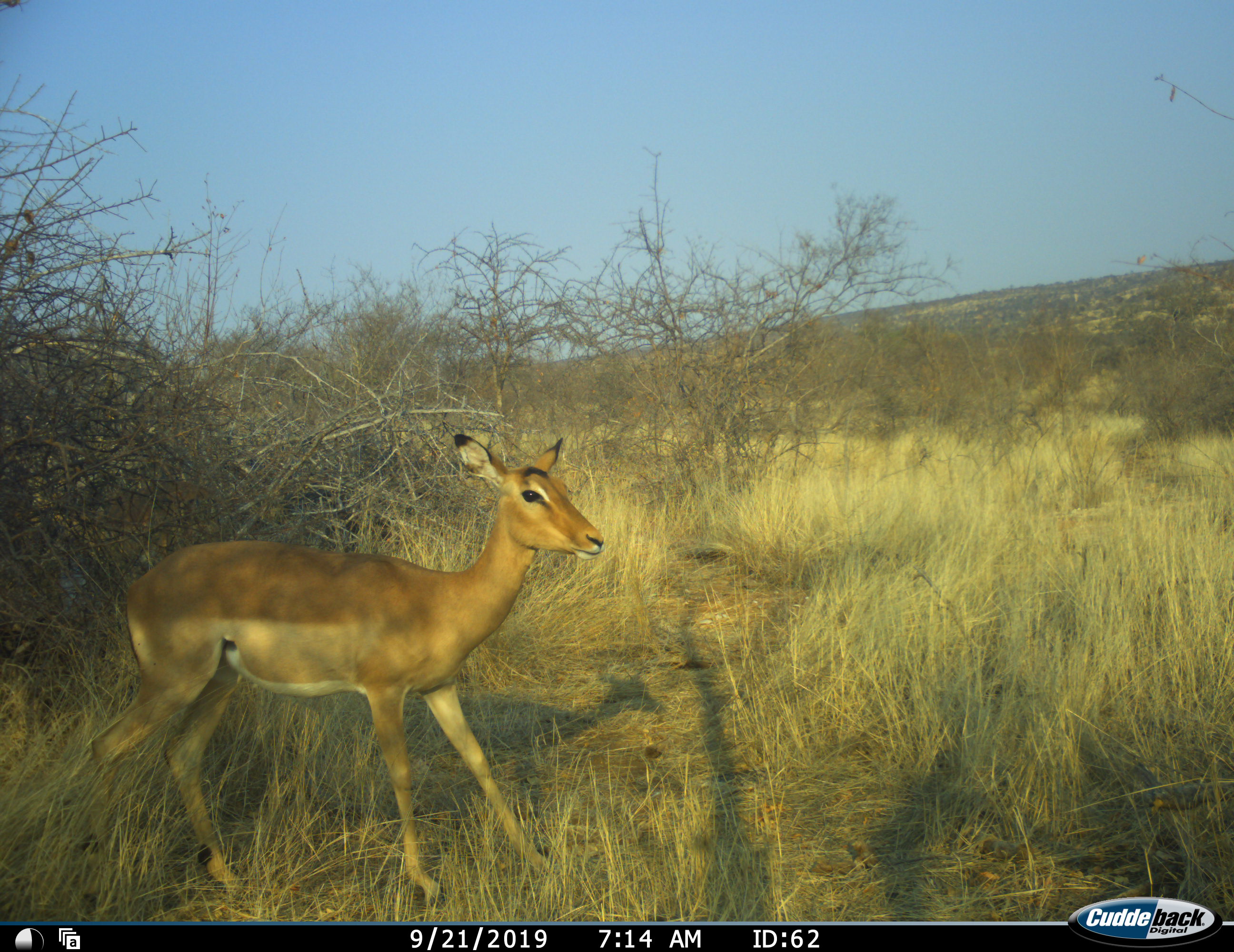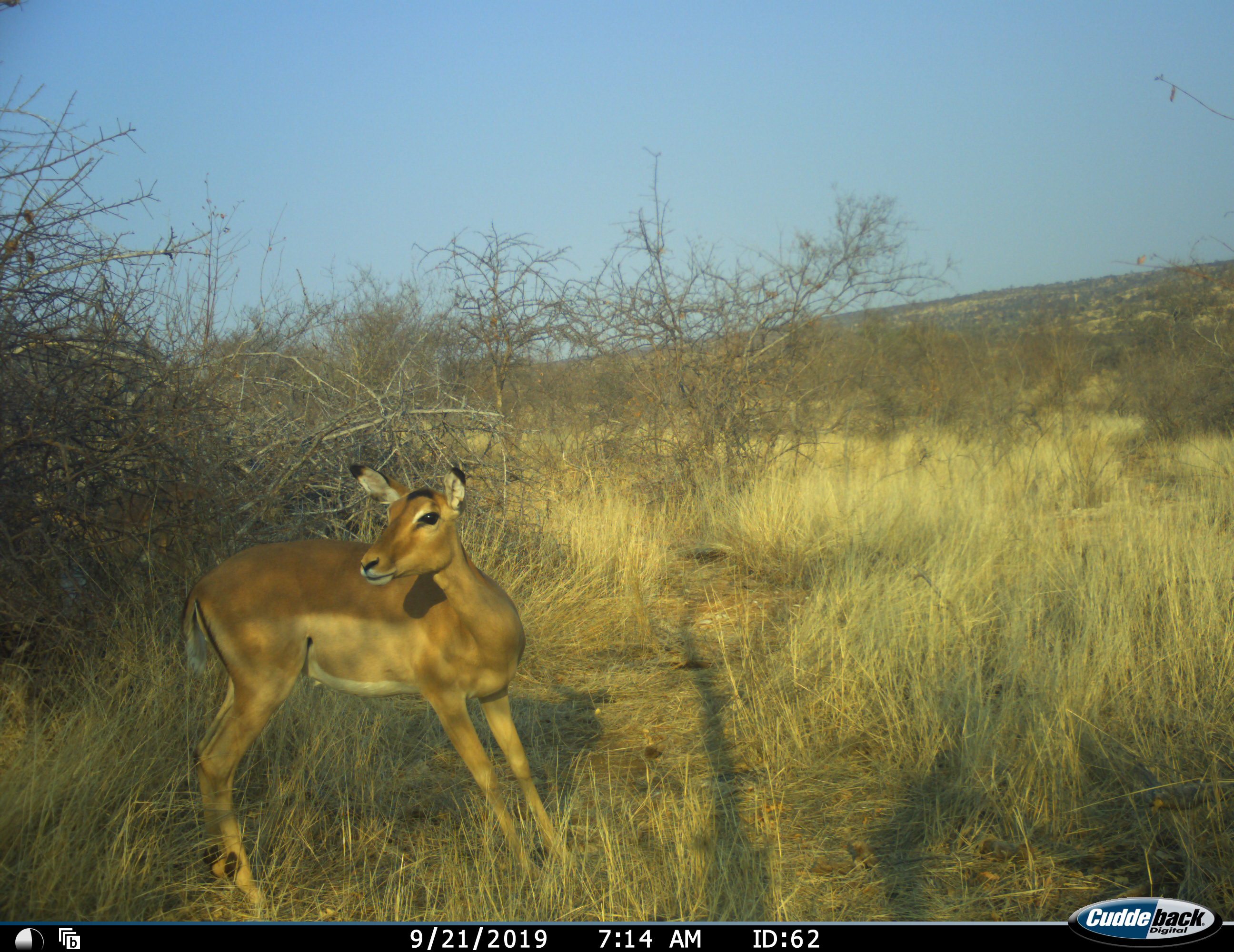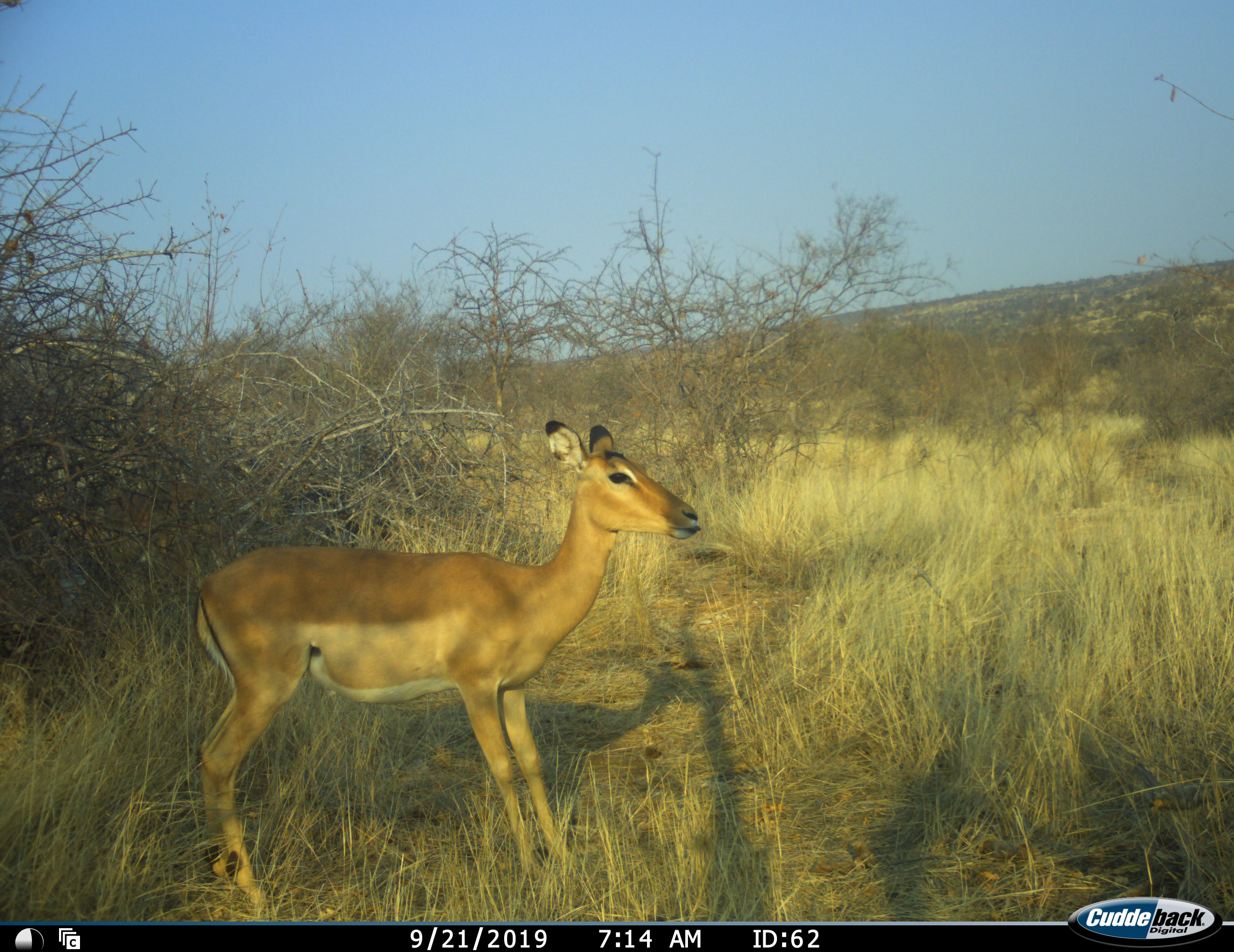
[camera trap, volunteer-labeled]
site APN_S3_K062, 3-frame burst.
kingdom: Animalia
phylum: Chordata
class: Mammalia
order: Artiodactyla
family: Bovidae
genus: Aepyceros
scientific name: Aepyceros melampus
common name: impala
Impala (Aepyceros melampus), count 1. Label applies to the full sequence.